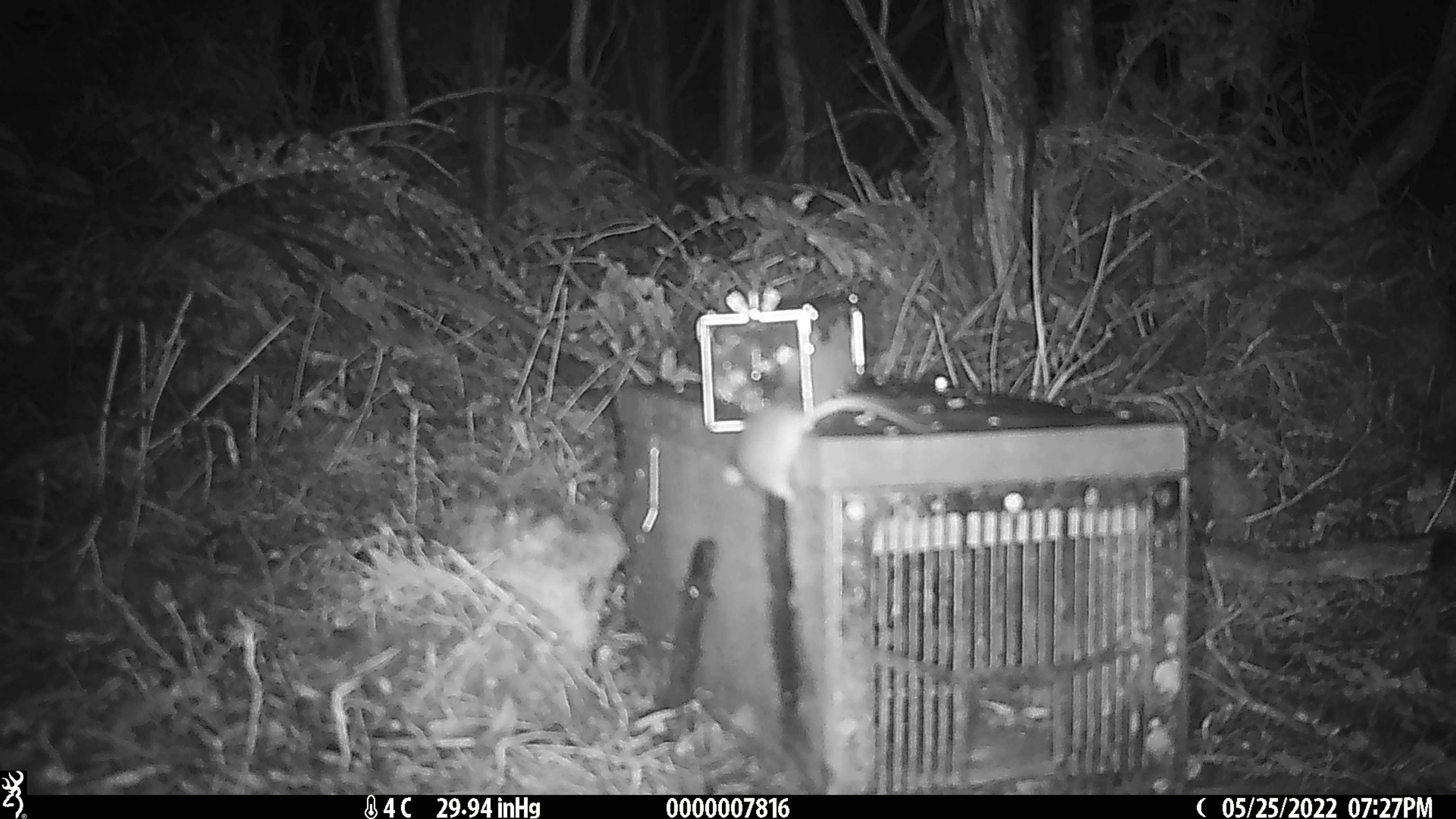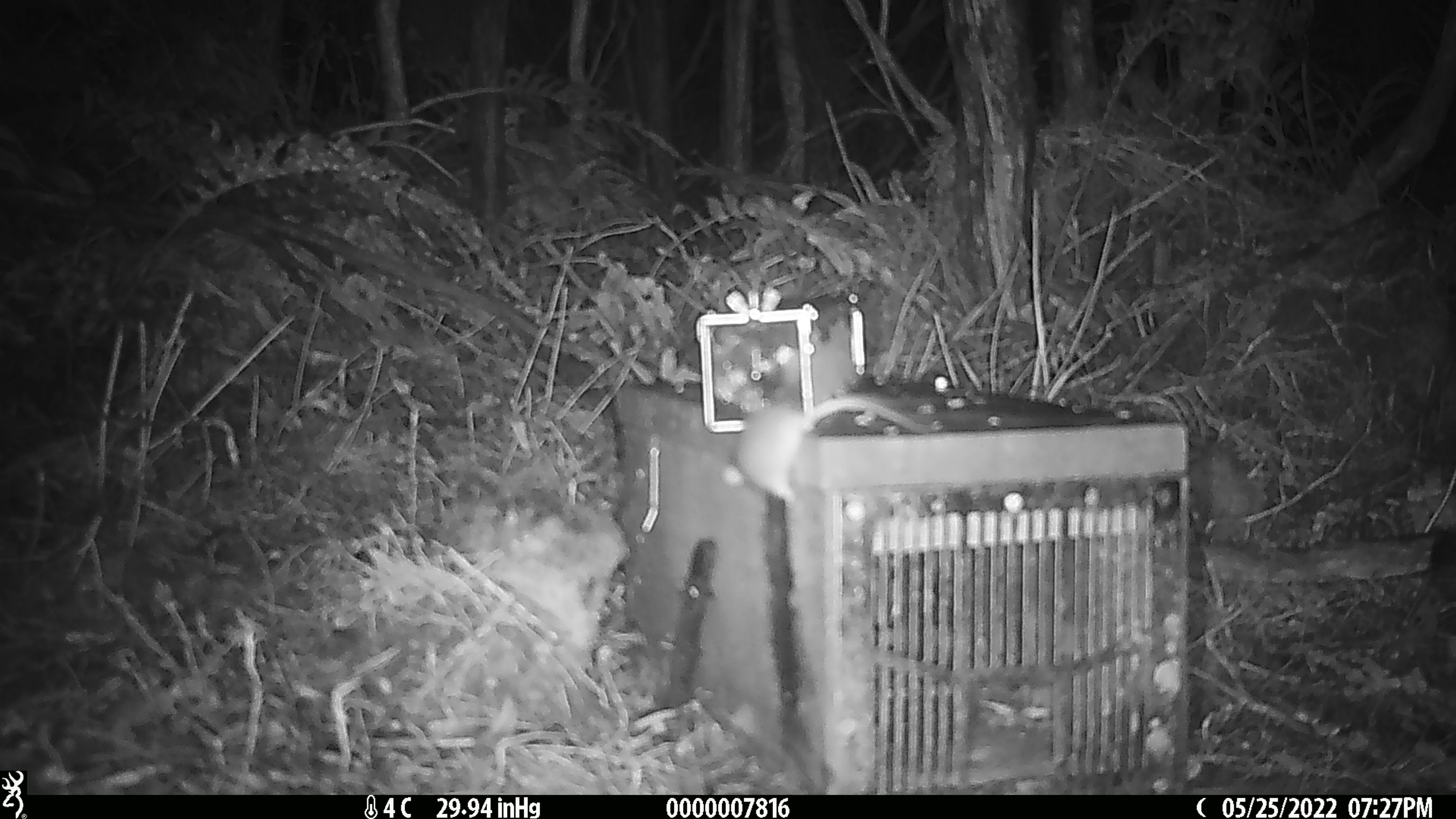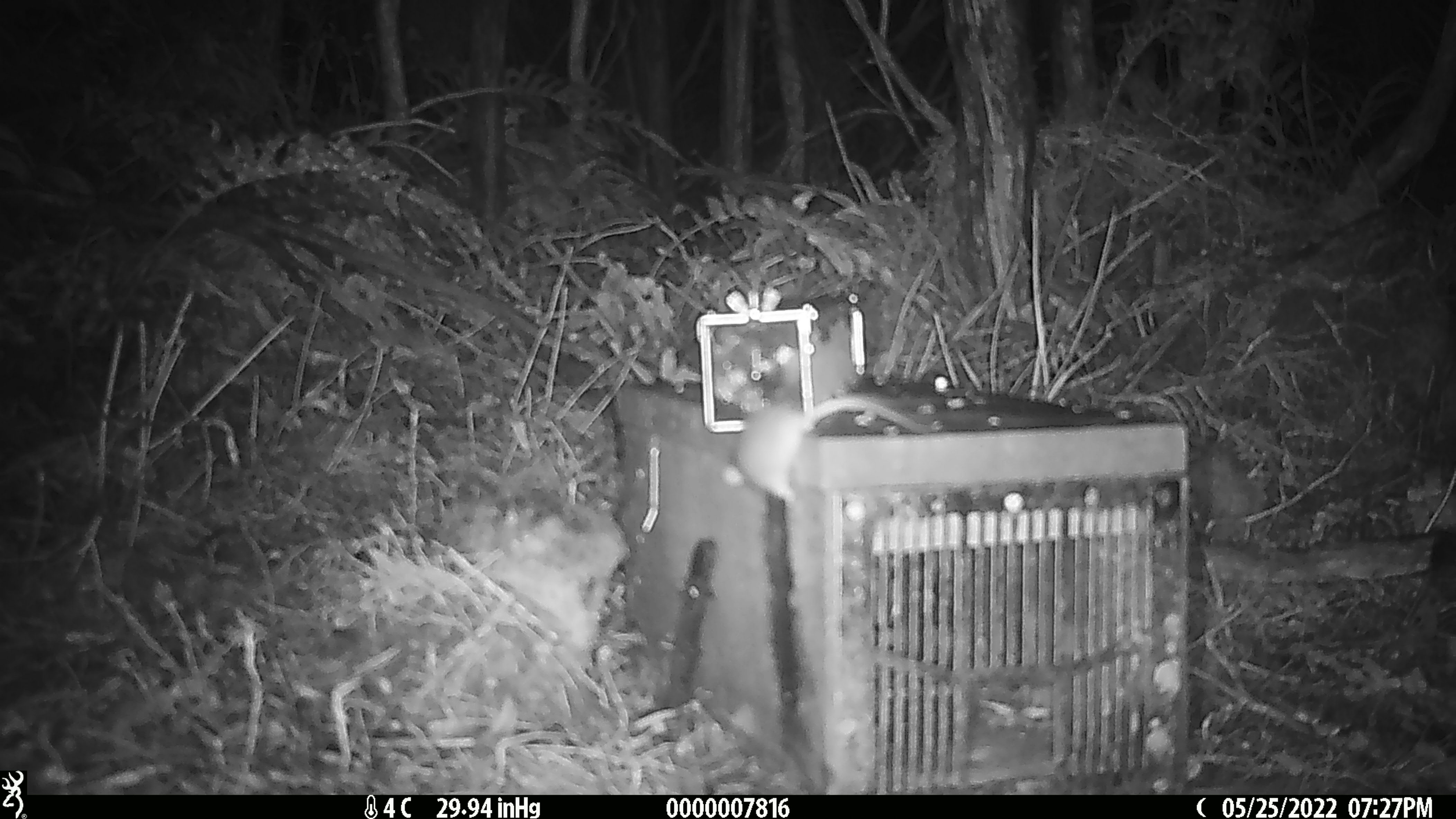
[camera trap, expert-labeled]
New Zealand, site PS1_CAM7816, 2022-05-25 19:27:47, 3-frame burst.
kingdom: Animalia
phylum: Chordata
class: Mammalia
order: Rodentia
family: Muridae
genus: Mus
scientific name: Mus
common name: mouse